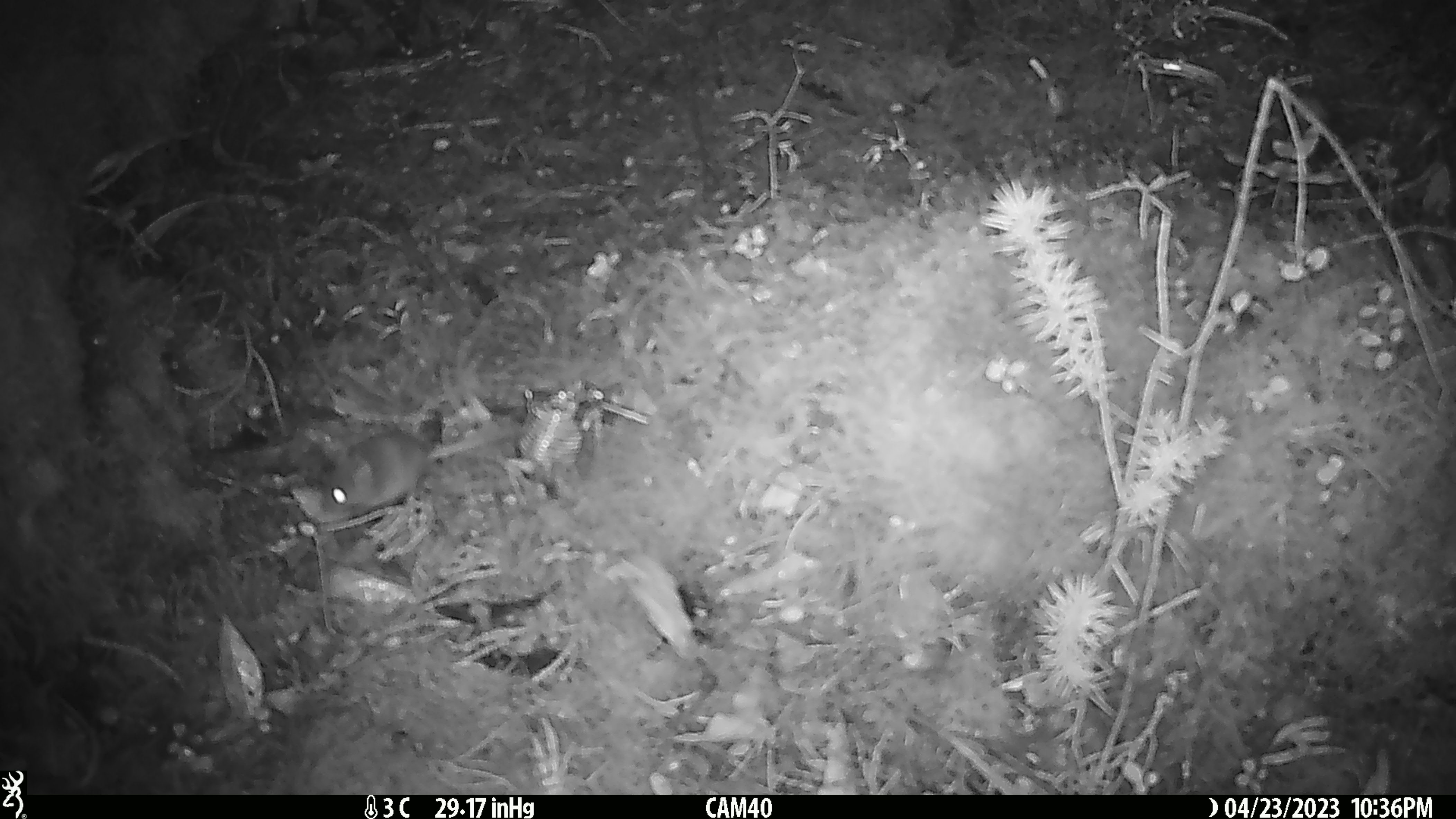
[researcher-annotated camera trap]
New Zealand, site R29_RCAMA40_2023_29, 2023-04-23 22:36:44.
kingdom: Animalia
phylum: Chordata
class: Mammalia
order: Rodentia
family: Muridae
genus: Mus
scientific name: Mus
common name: mouse